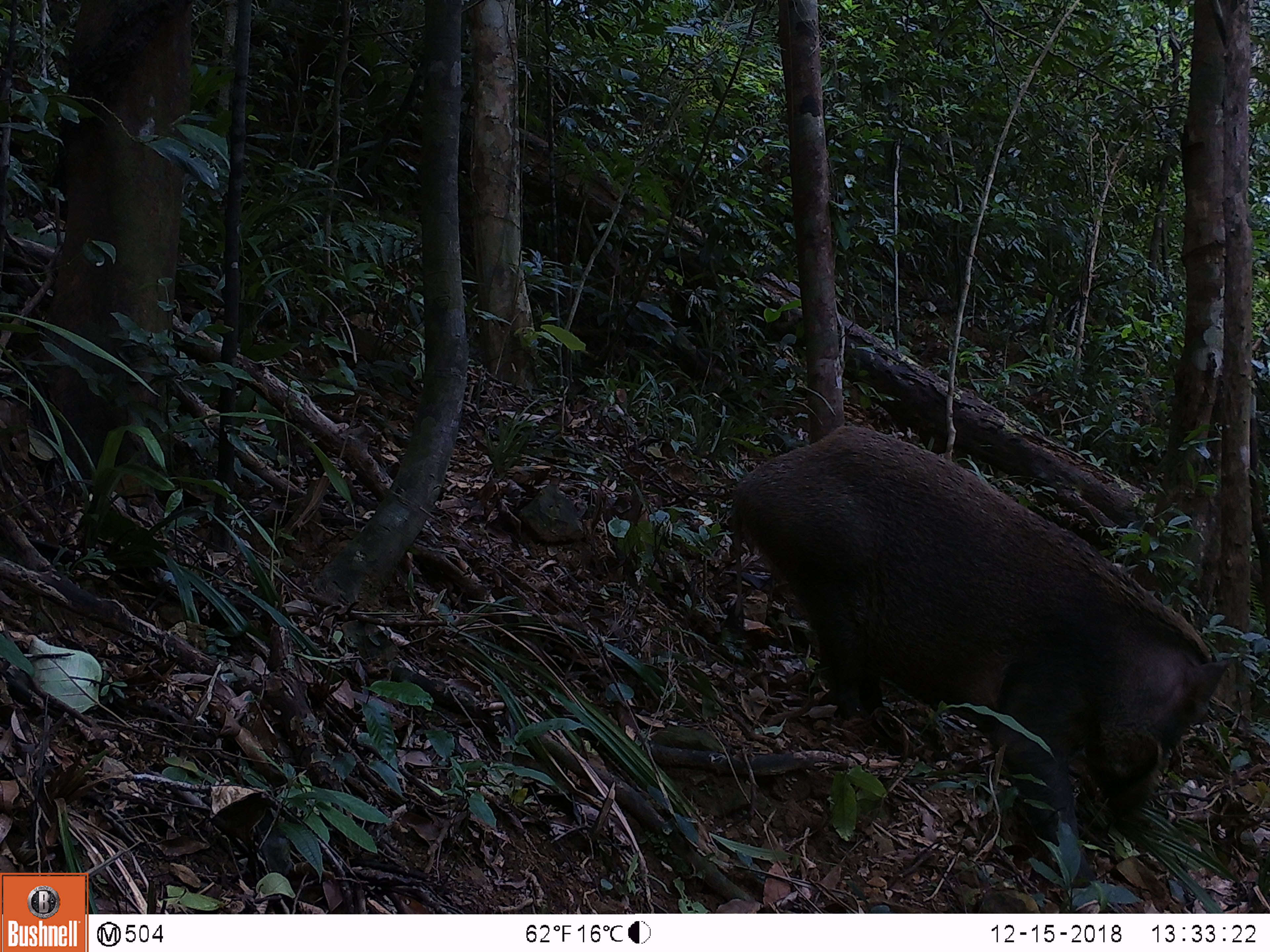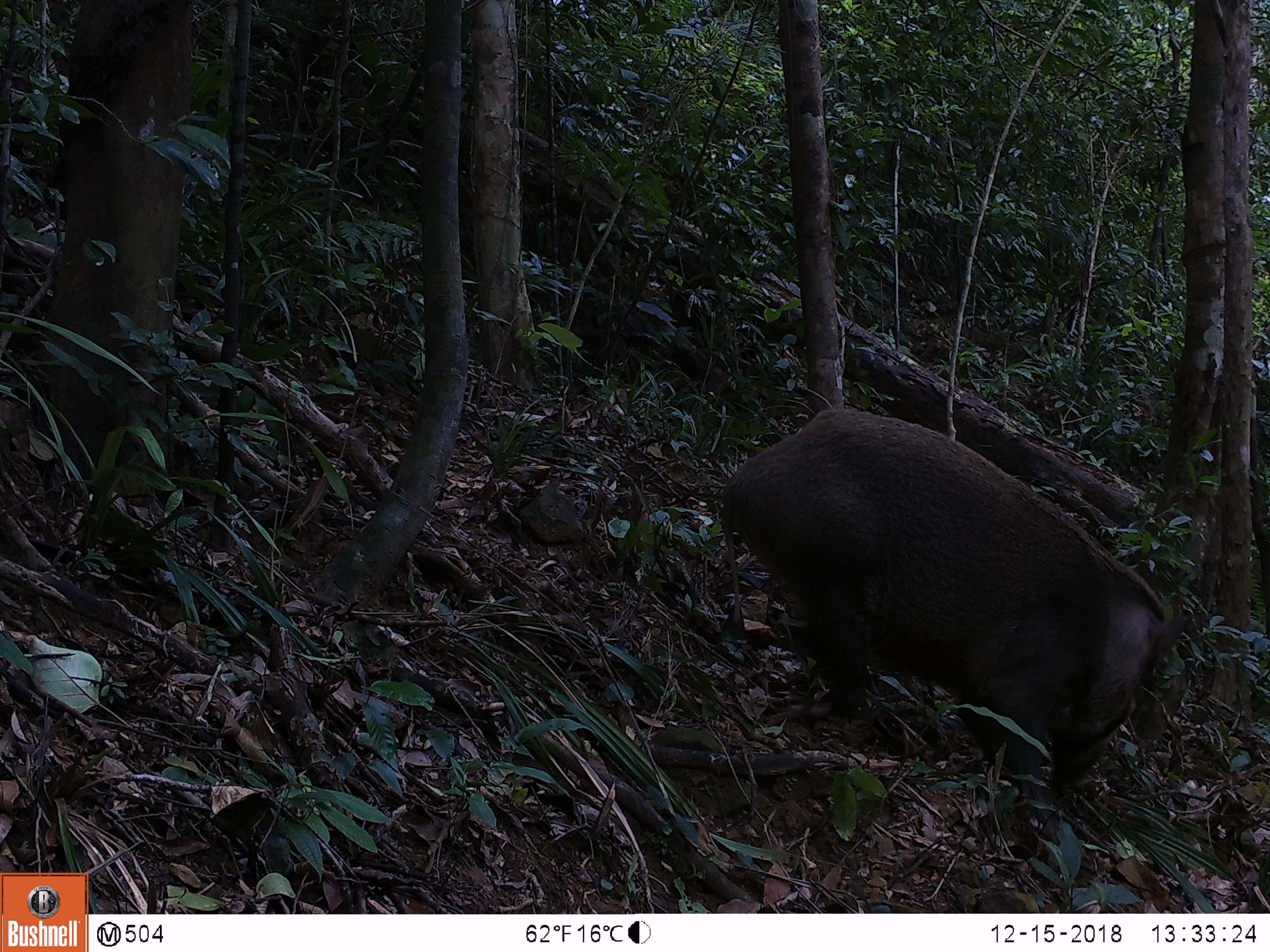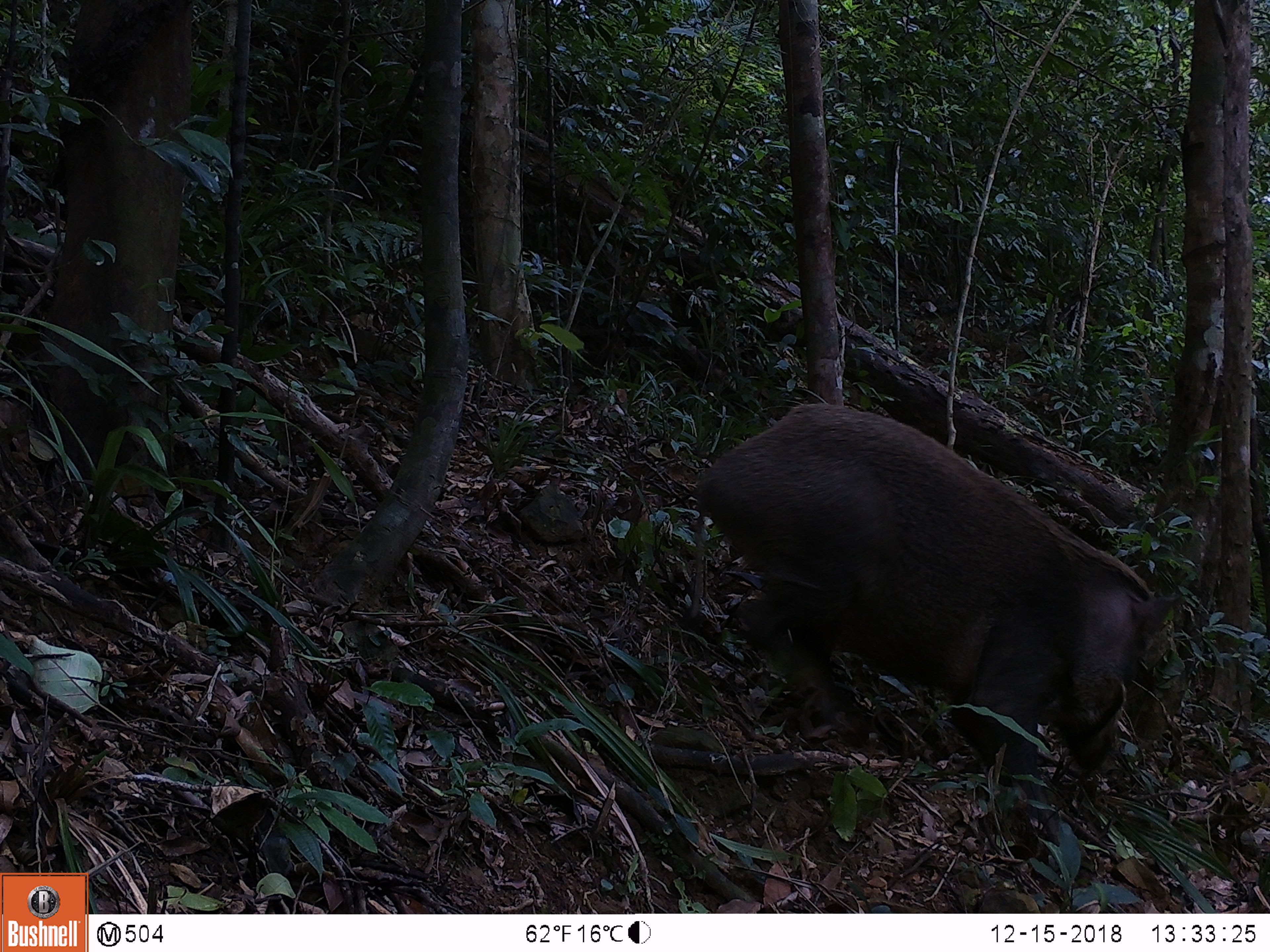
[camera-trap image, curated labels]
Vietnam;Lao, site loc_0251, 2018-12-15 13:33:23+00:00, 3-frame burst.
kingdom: Animalia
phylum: Chordata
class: Mammalia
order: Artiodactyla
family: Suidae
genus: Sus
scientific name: Sus scrofa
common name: eurasian wild pig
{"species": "eurasian wild pig (Sus scrofa)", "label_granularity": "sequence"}